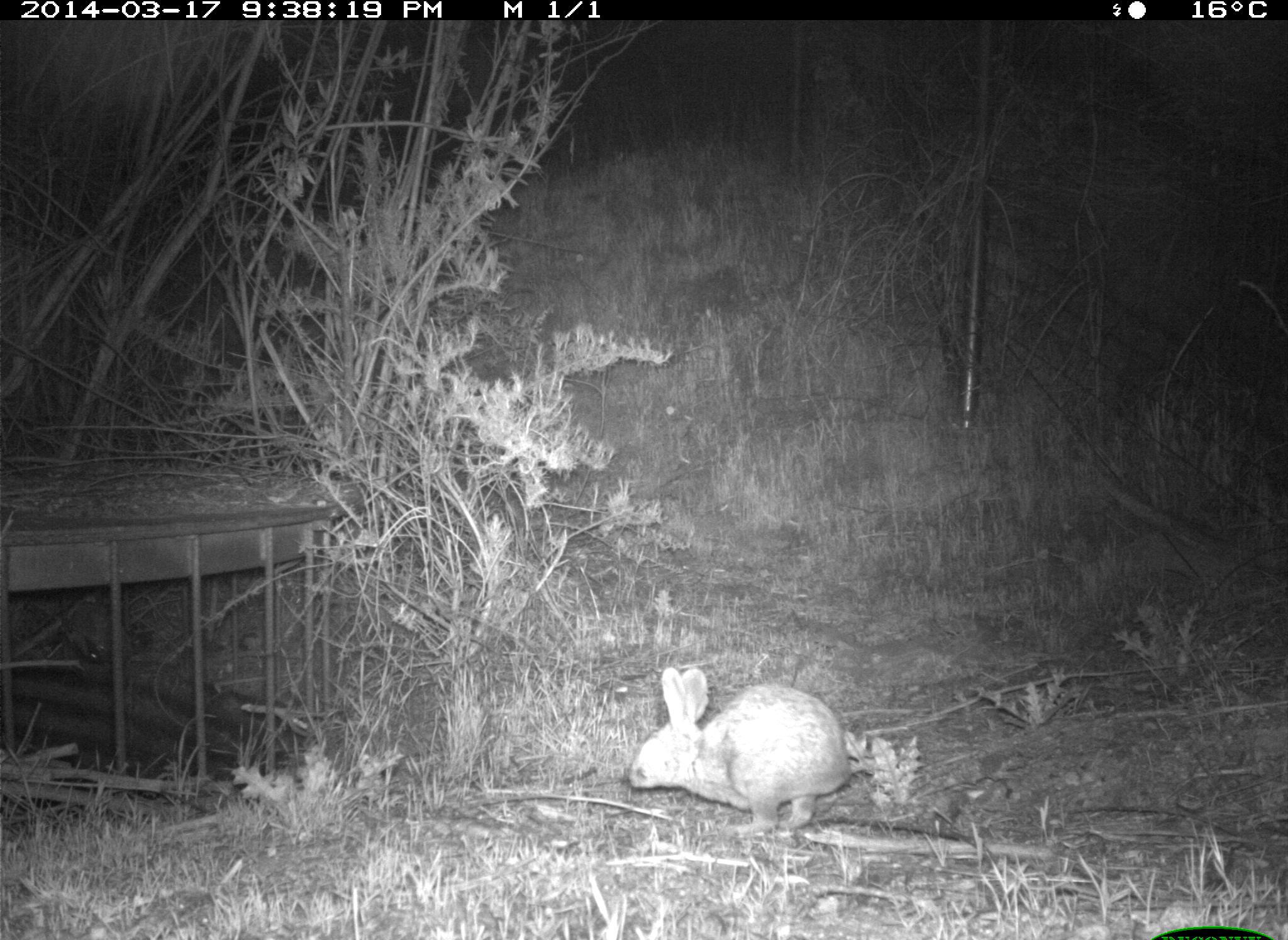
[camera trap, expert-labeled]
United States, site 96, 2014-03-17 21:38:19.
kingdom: Animalia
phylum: Chordata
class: Mammalia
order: Lagomorpha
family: Leporidae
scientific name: Leporidae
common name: rabbits and hares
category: rabbit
Rabbit (rabbits and hares) (Leporidae).